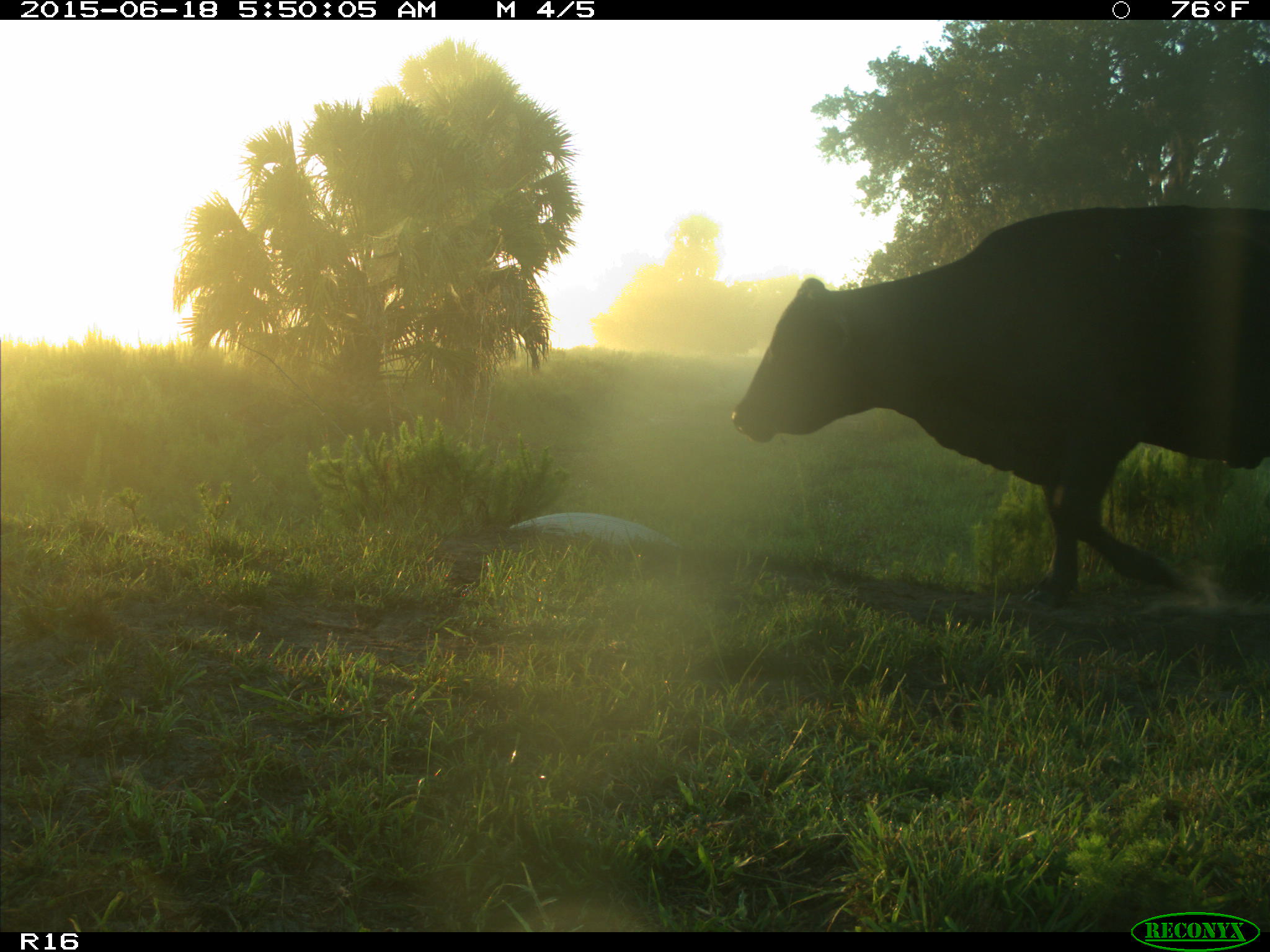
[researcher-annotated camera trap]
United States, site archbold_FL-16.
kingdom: Animalia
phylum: Chordata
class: Mammalia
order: Artiodactyla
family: Bovidae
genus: Bos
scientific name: Bos taurus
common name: domestic cow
Bos taurus (domestic cow).